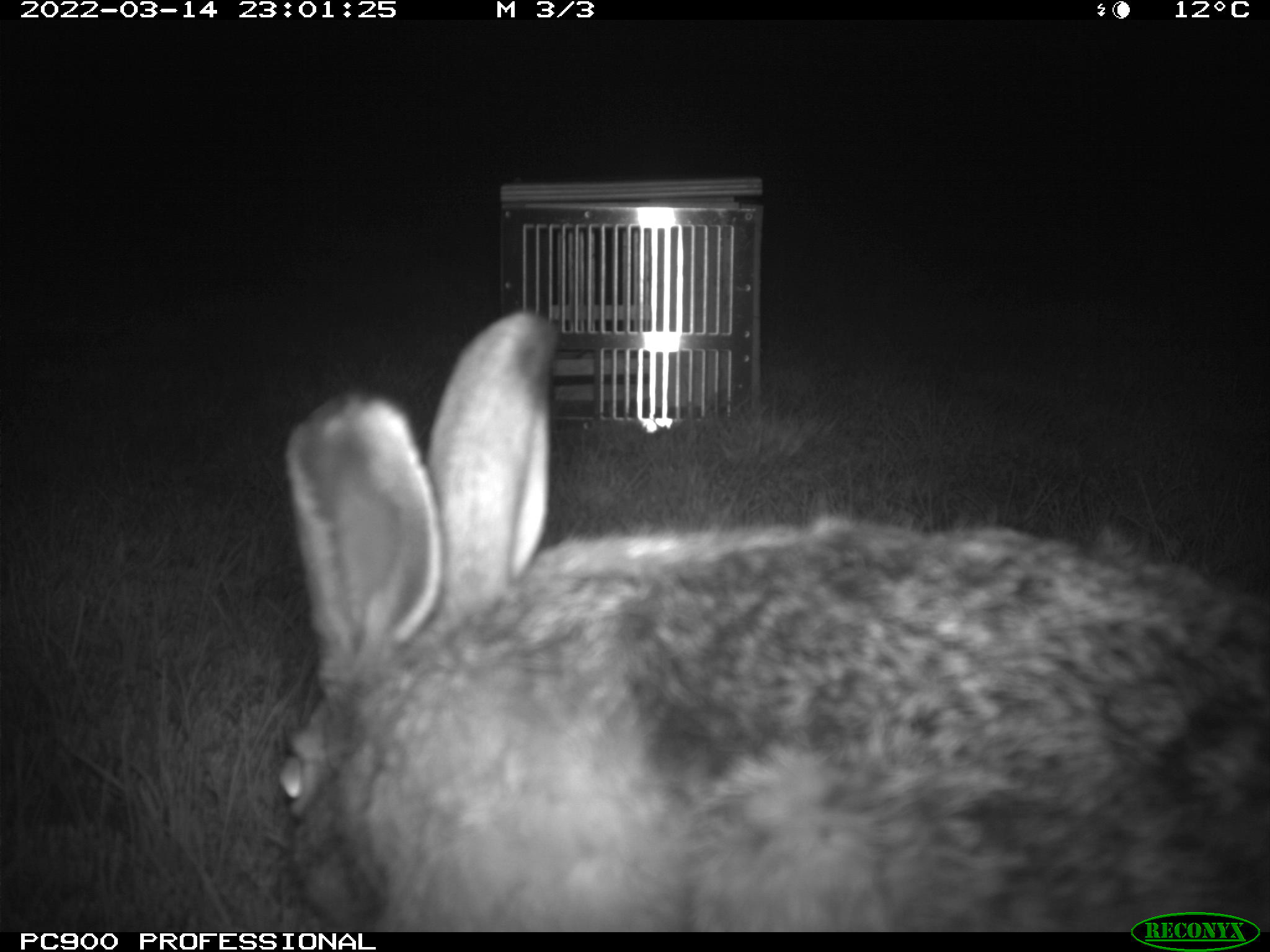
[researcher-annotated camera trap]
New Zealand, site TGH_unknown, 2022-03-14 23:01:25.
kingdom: Animalia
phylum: Chordata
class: Mammalia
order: Lagomorpha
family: Leporidae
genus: Lepus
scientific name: Lepus europaeus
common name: brown hare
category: hare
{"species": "hare (brown hare) (Lepus europaeus)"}